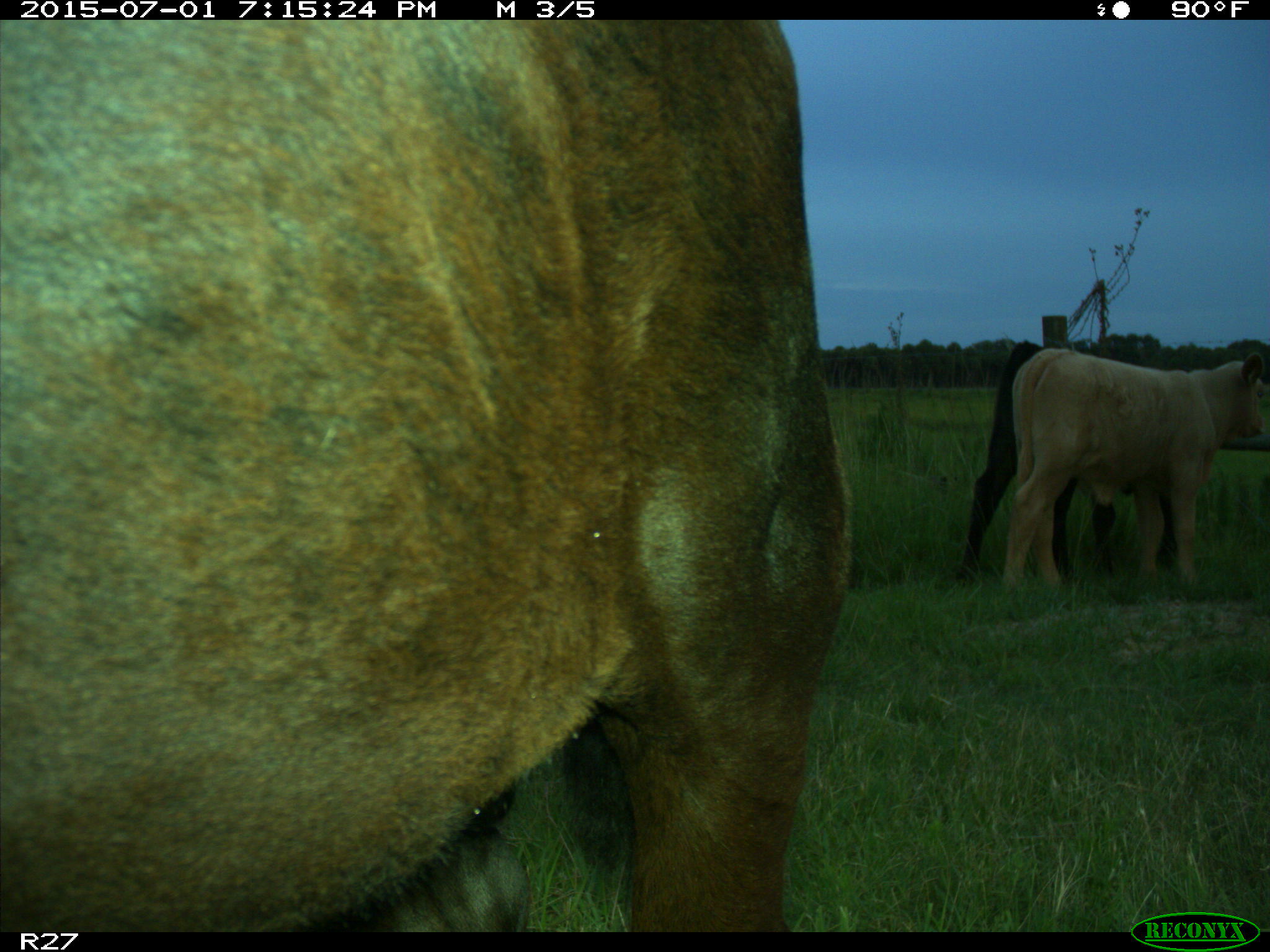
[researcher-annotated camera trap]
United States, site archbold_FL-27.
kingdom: Animalia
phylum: Chordata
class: Mammalia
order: Artiodactyla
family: Bovidae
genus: Bos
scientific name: Bos taurus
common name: domestic cow